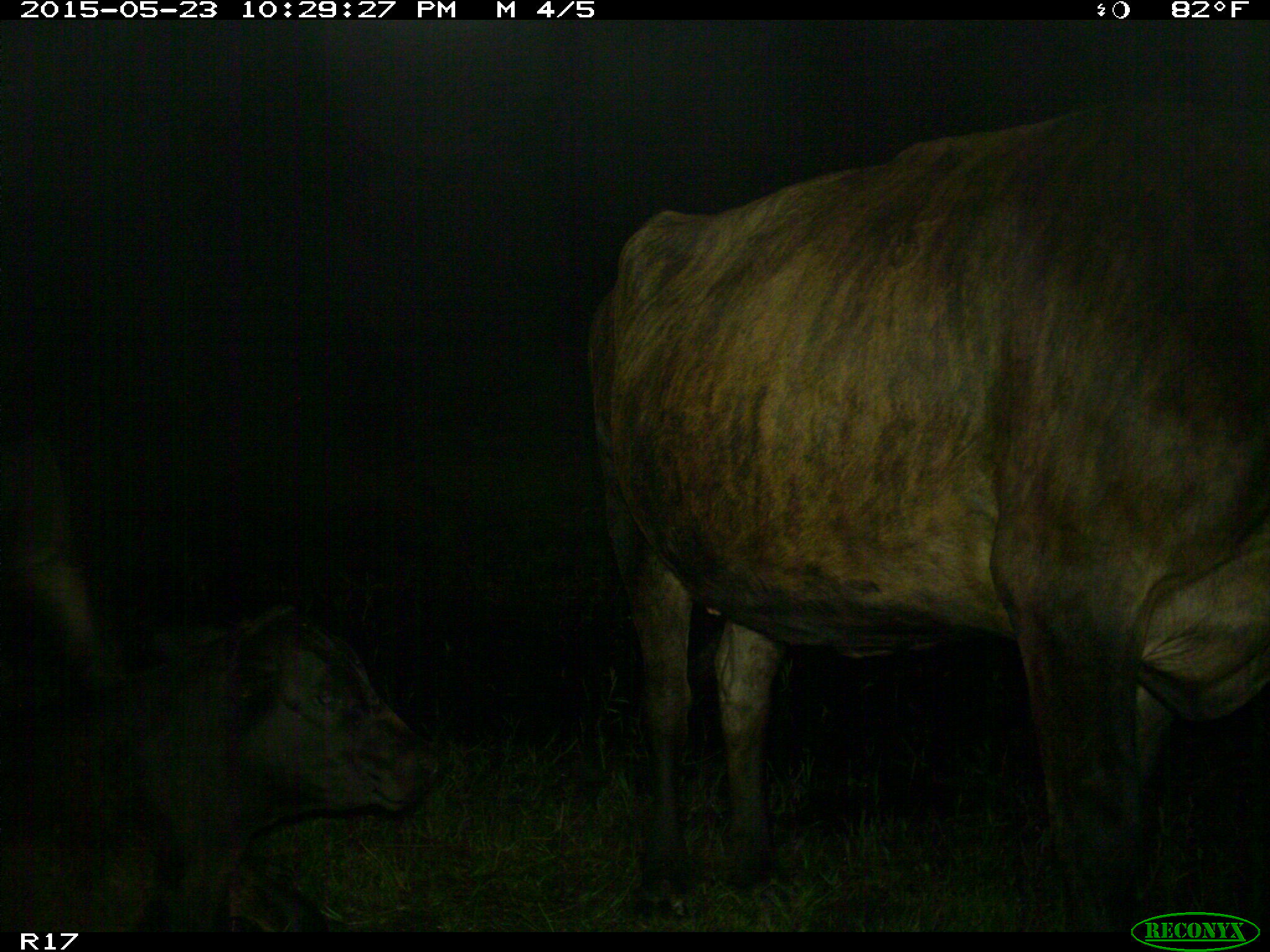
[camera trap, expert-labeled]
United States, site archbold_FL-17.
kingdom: Animalia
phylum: Chordata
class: Mammalia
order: Artiodactyla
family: Bovidae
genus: Bos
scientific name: Bos taurus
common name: domestic cow